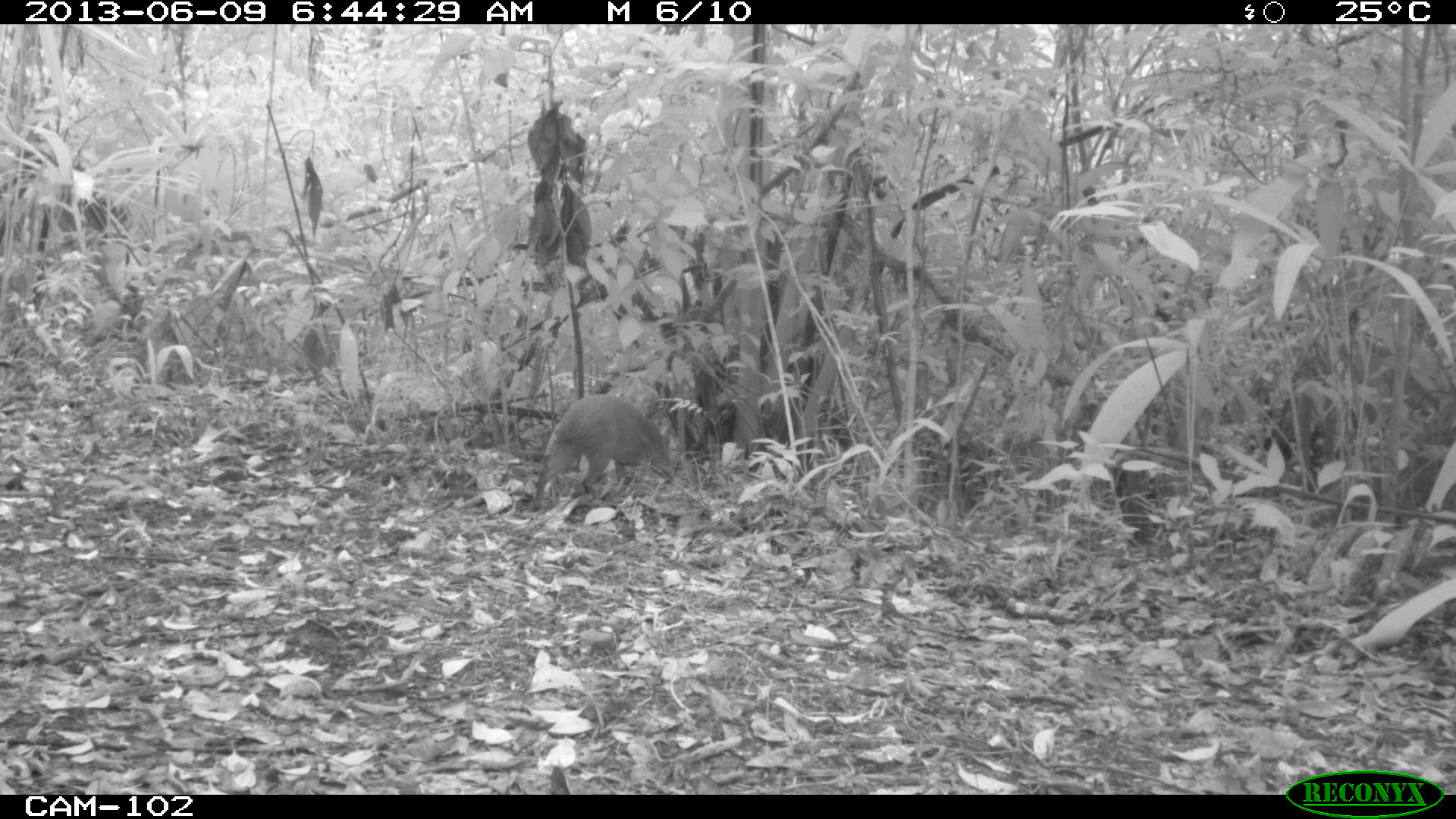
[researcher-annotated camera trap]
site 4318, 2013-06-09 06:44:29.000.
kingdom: Animalia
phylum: Chordata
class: Mammalia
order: Rodentia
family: Dasyproctidae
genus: Dasyprocta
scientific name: Dasyprocta punctata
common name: central american agouti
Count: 1.